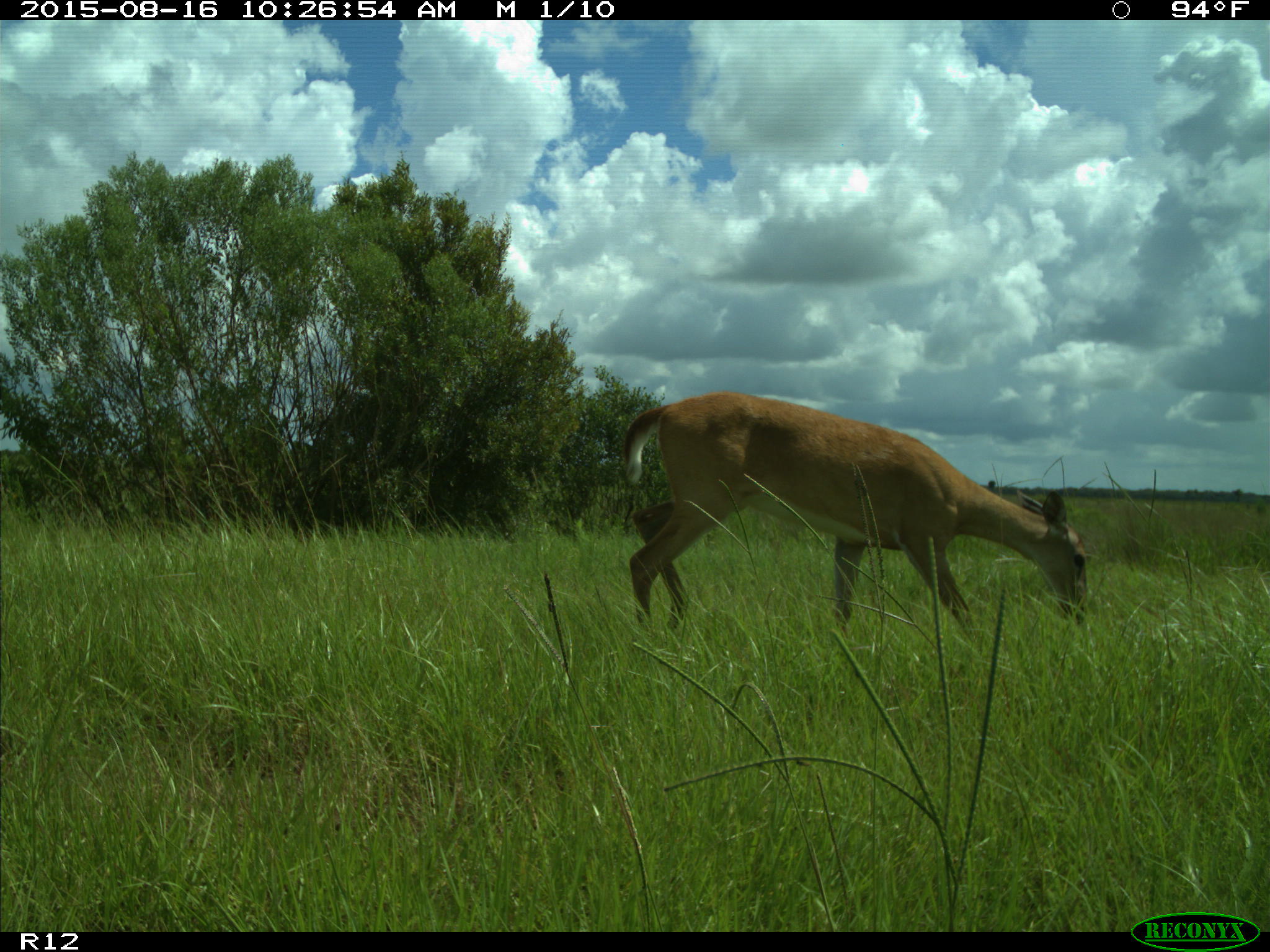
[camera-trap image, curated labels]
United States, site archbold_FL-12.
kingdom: Animalia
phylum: Chordata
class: Mammalia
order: Artiodactyla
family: Cervidae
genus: Odocoileus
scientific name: Odocoileus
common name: deer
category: unidentified deer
Unidentified deer (deer) (Odocoileus).